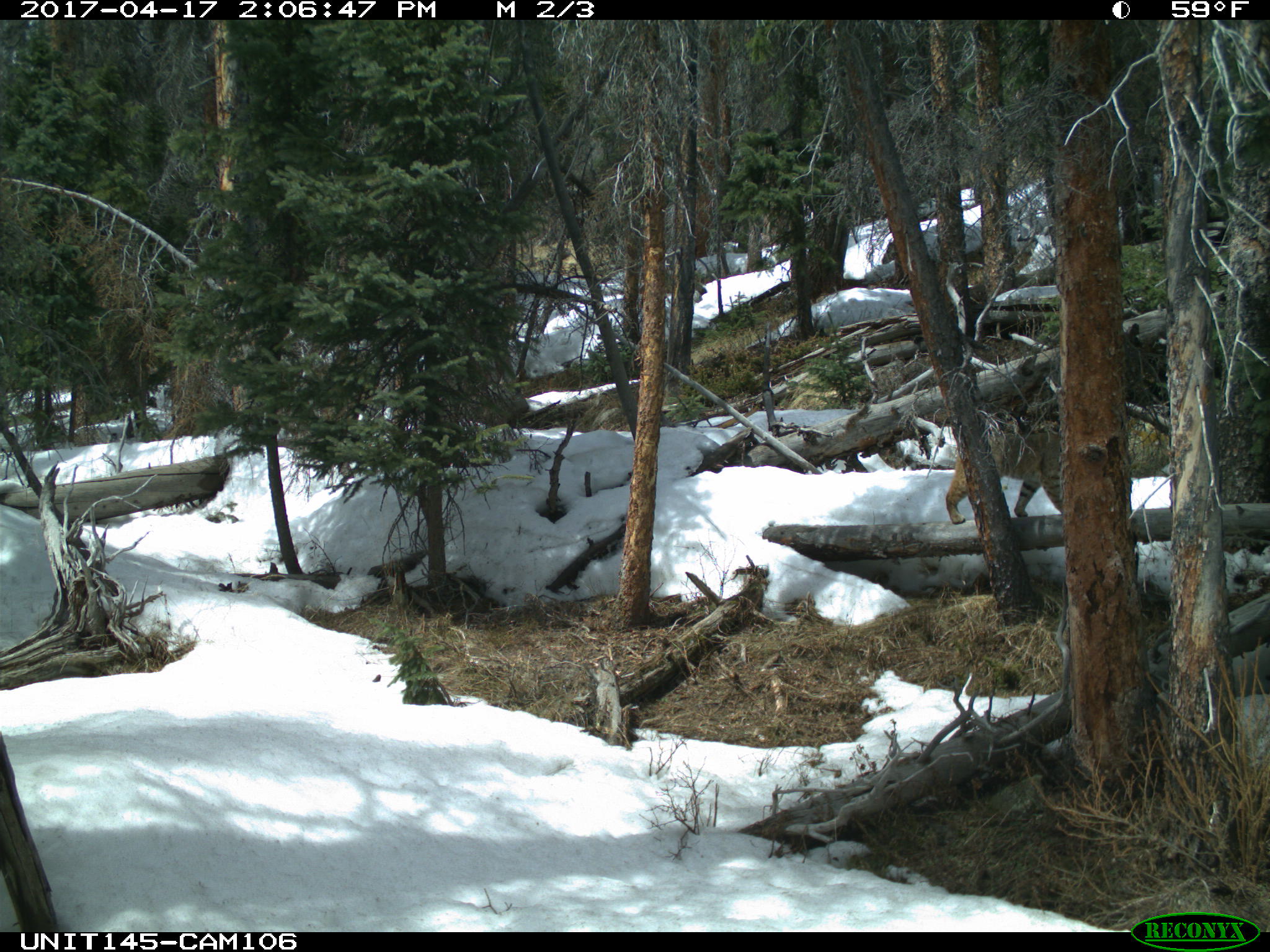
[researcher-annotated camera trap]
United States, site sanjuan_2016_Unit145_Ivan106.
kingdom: Animalia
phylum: Chordata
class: Mammalia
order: Carnivora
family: Felidae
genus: Lynx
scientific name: Lynx rufus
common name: bobcat